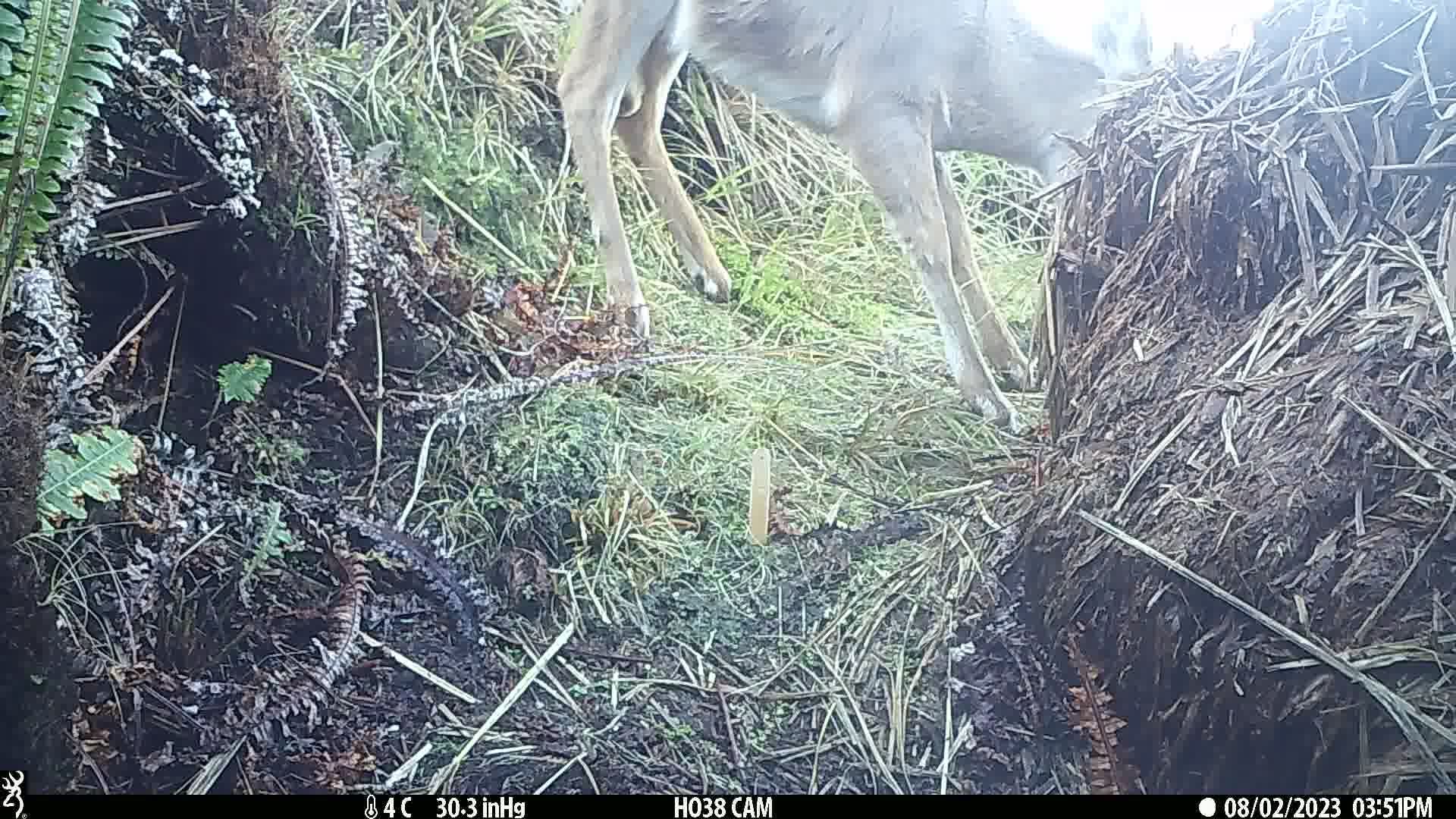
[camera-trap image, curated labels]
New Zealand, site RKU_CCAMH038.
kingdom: Animalia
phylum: Chordata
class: Mammalia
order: Artiodactyla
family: Cervidae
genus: Odocoileus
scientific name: Odocoileus virginianus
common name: white-tailed deer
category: white tailed deer